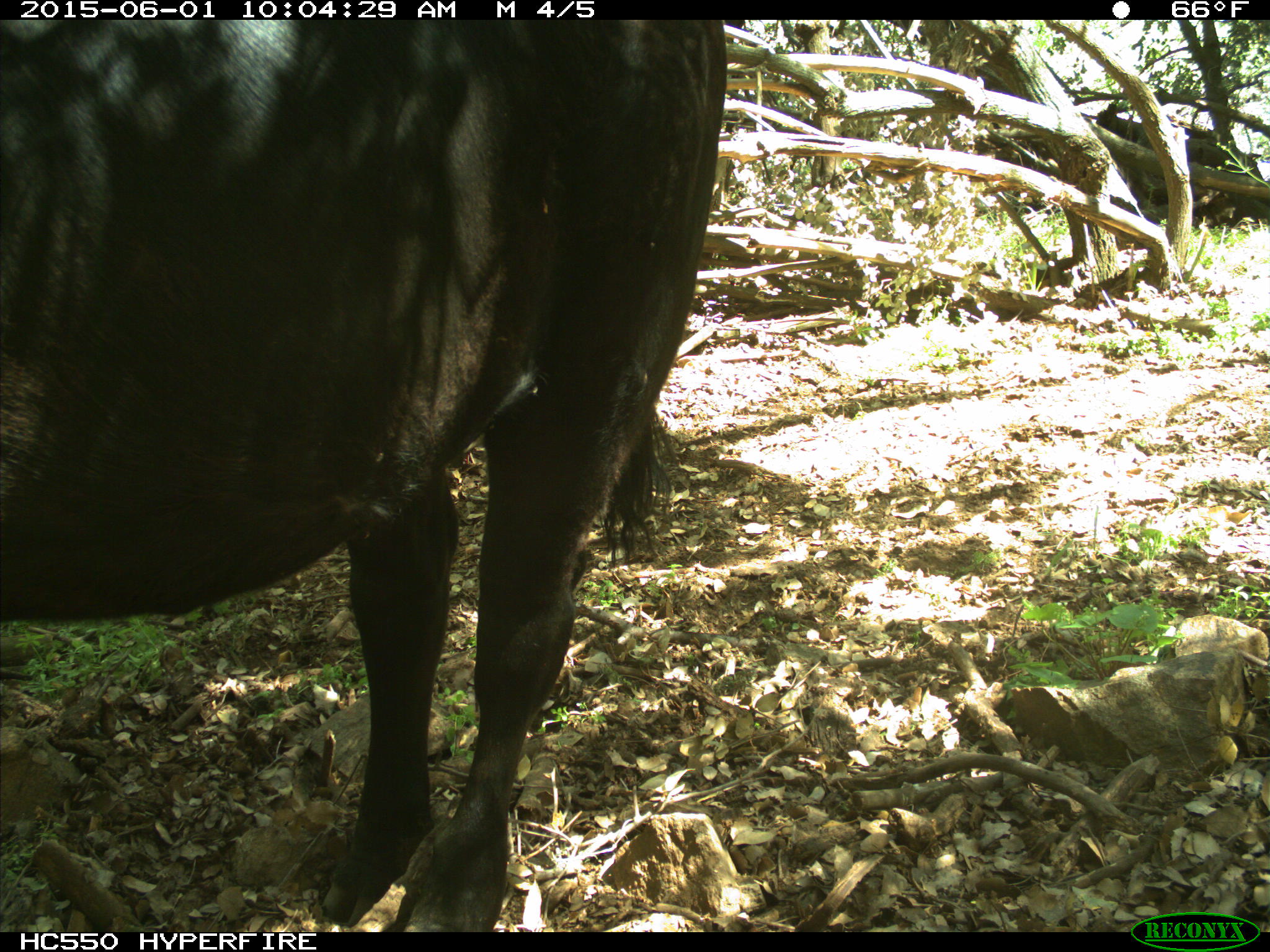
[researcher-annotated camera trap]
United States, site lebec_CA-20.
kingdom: Animalia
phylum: Chordata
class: Mammalia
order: Artiodactyla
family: Bovidae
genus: Bos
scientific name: Bos taurus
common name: domestic cow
Bos taurus (domestic cow).